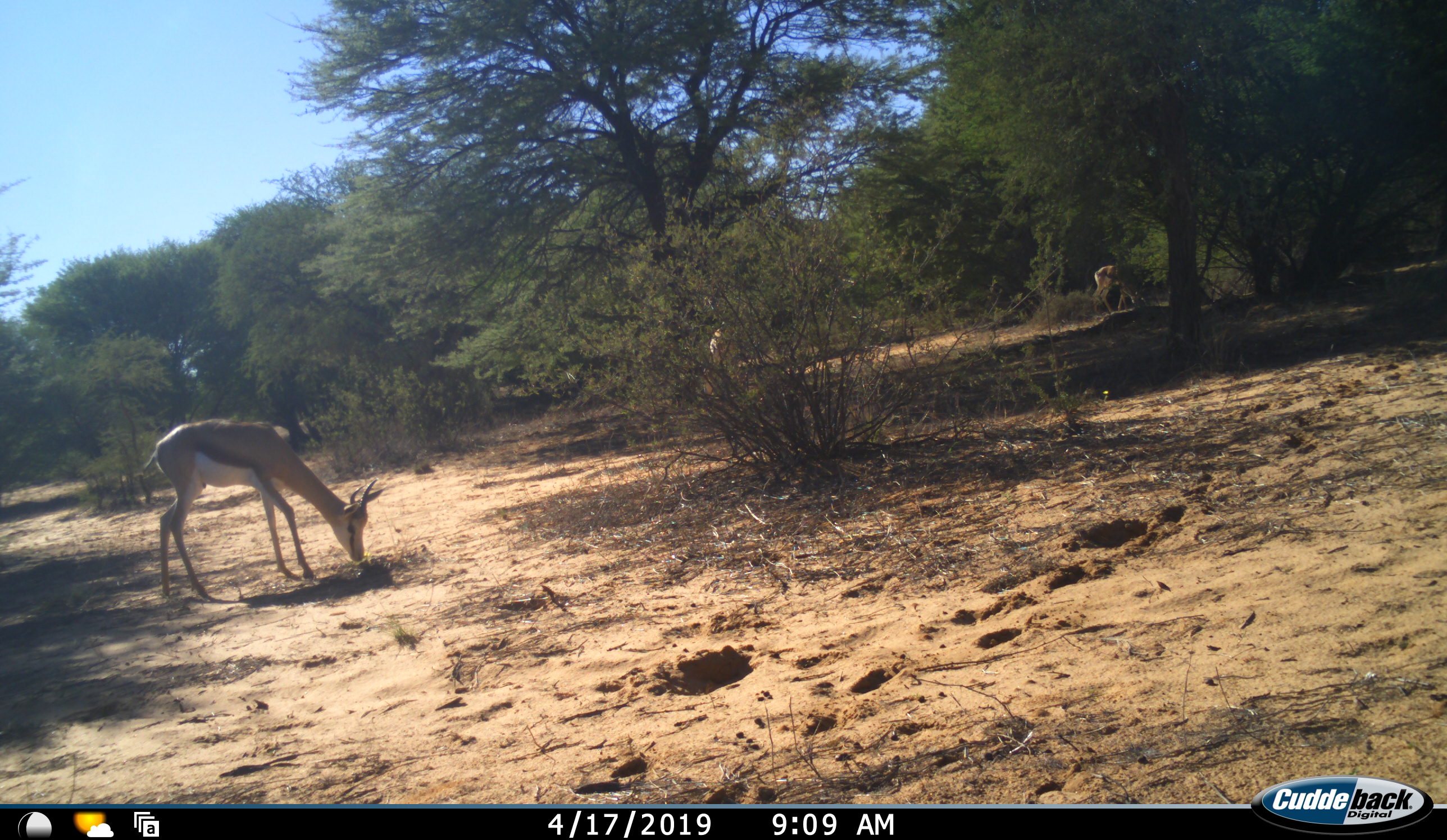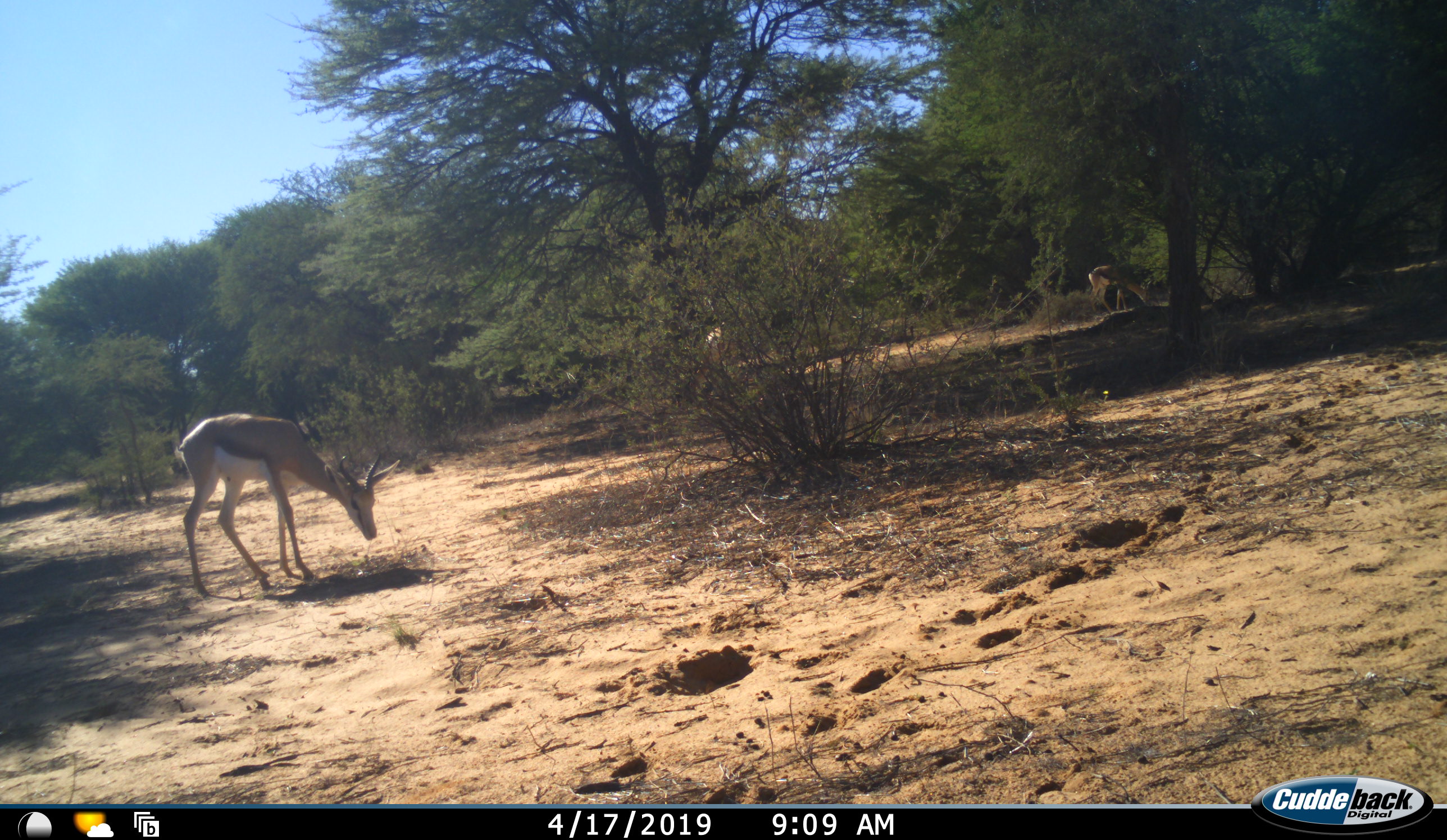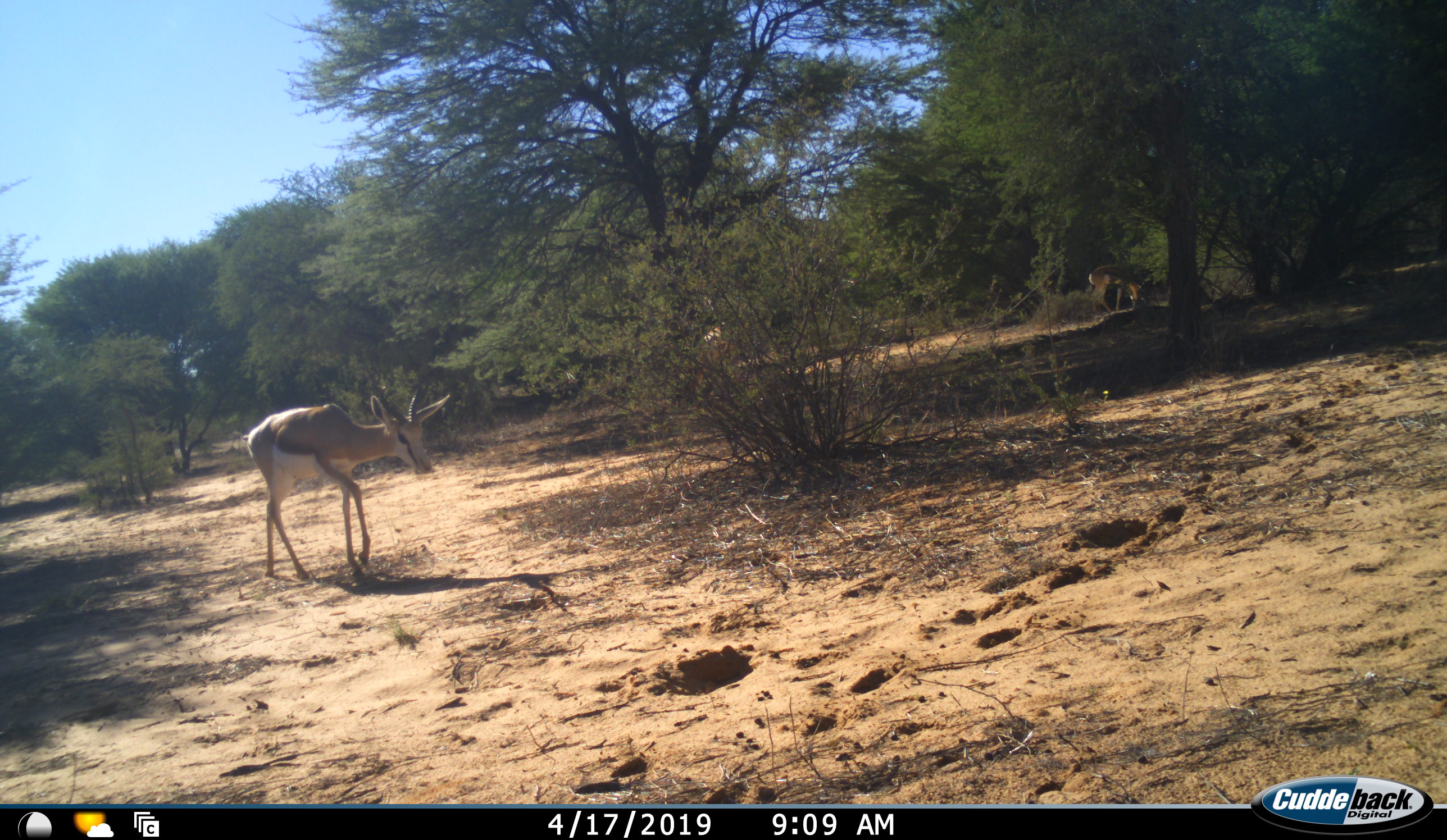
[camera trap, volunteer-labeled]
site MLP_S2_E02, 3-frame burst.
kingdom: Animalia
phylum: Chordata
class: Mammalia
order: Artiodactyla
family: Bovidae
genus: Antidorcas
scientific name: Antidorcas marsupialis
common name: springbok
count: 3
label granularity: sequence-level